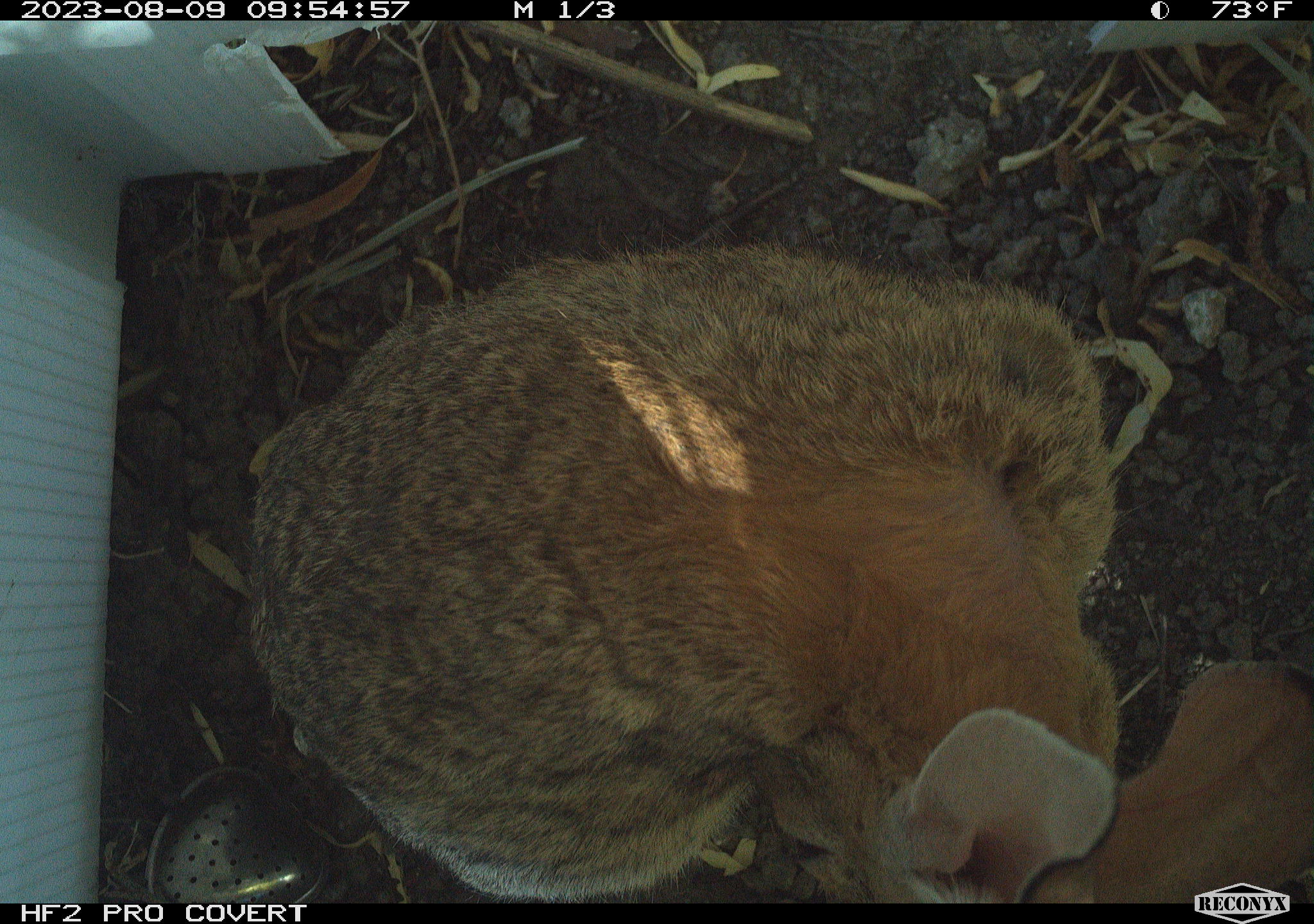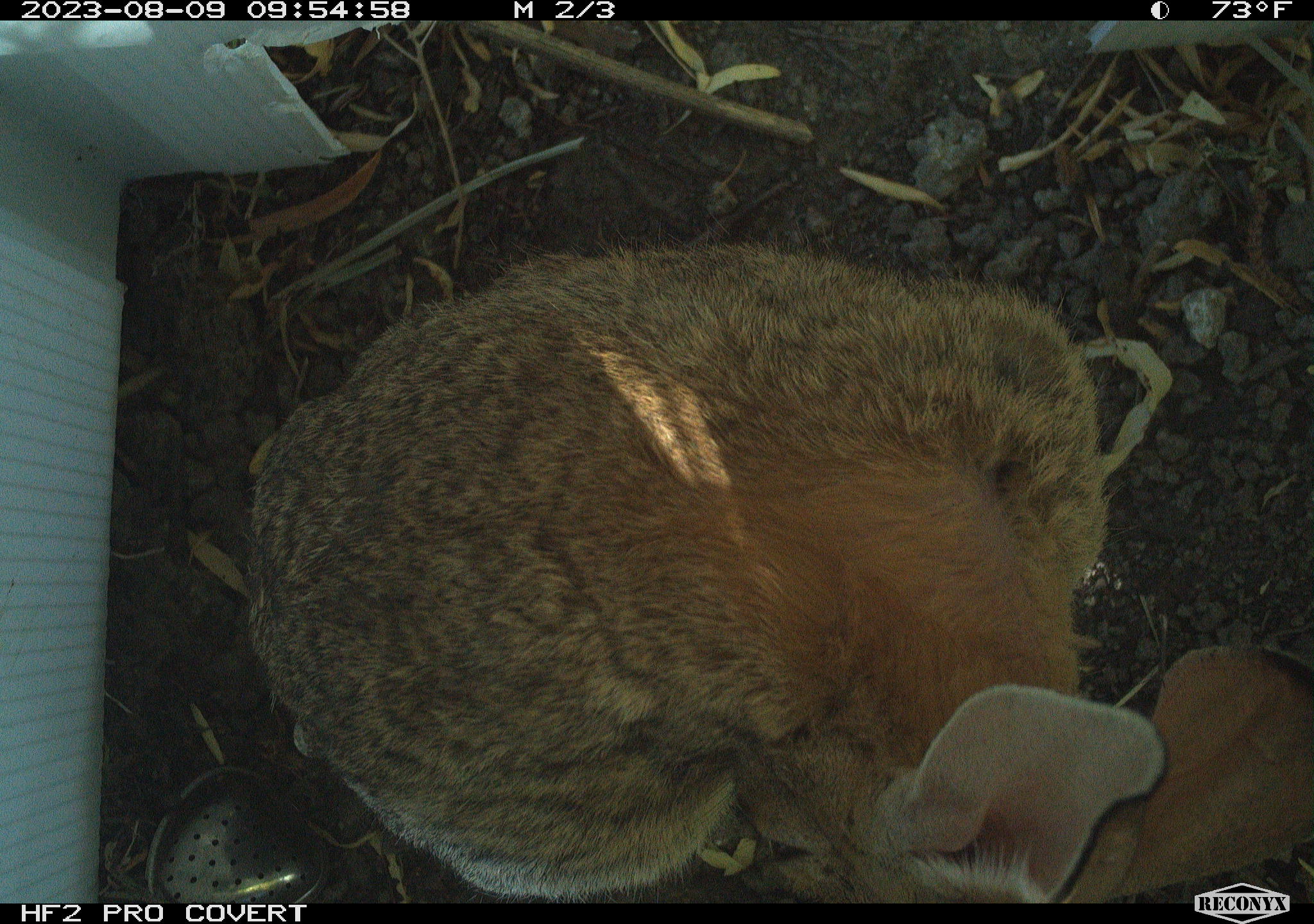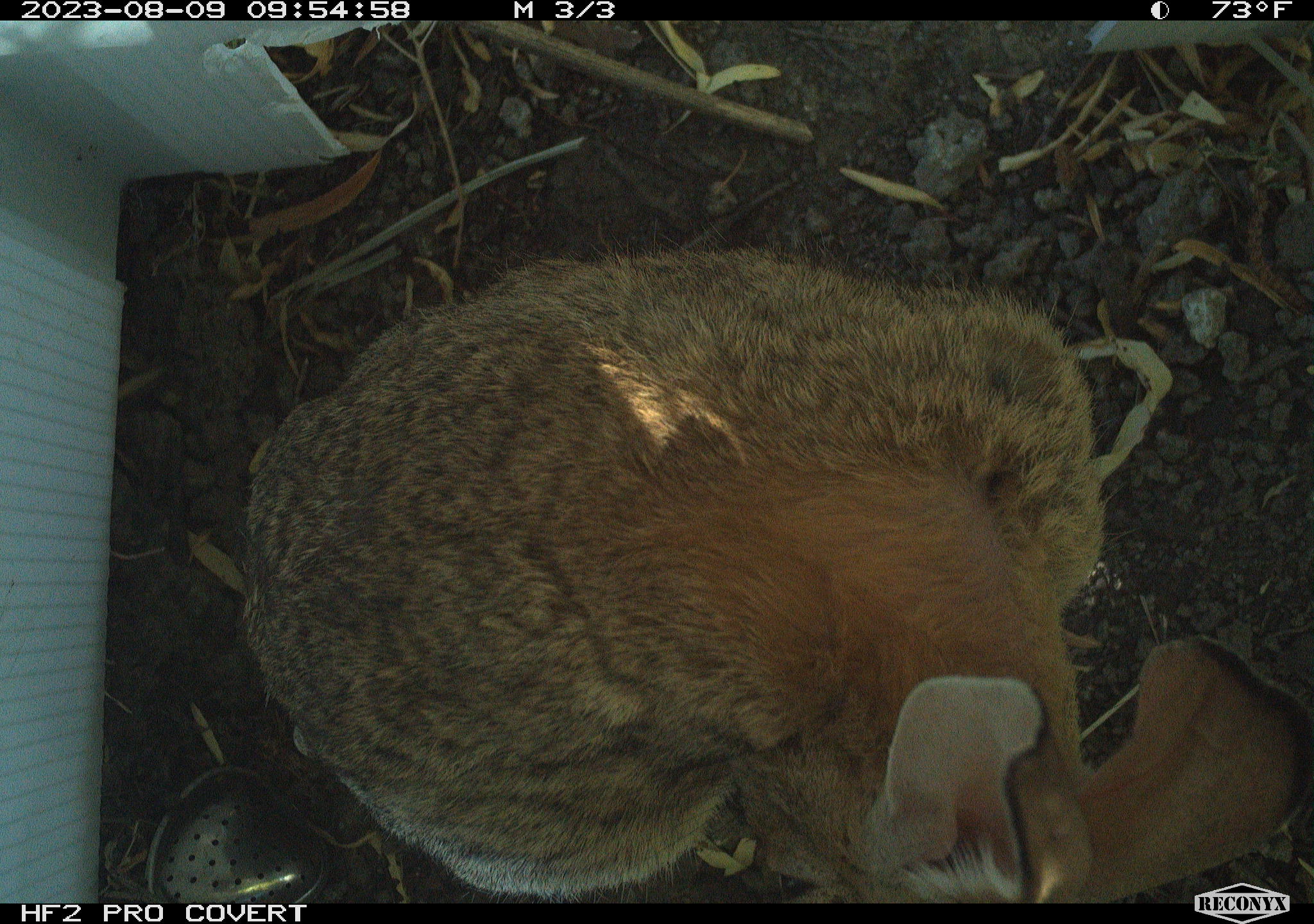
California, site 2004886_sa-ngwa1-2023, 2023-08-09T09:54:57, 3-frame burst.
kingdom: Animalia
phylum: Chordata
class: Mammalia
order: Lagomorpha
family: Leporidae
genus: Sylvilagus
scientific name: Sylvilagus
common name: cottontail rabbits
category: sylvilagus species